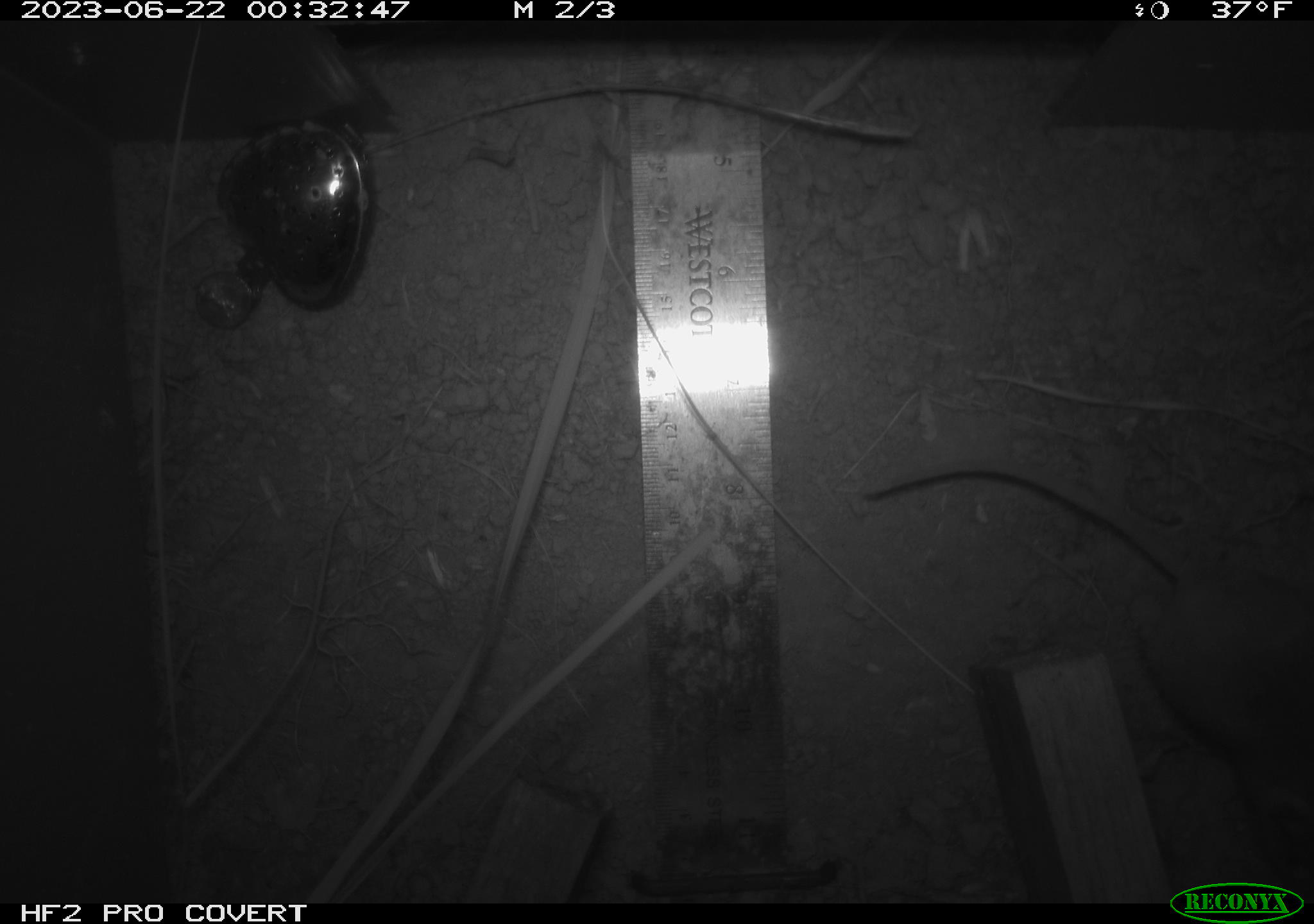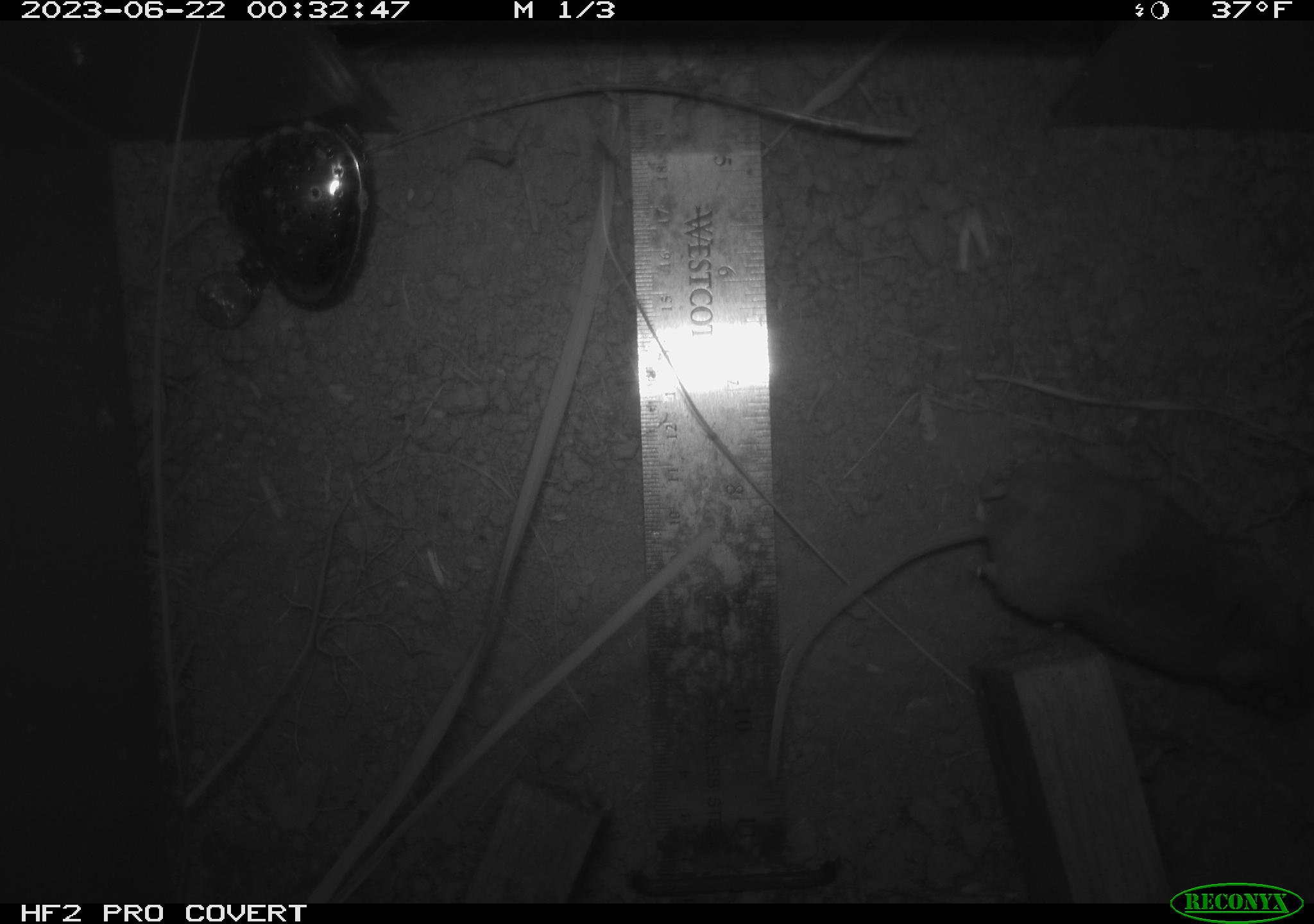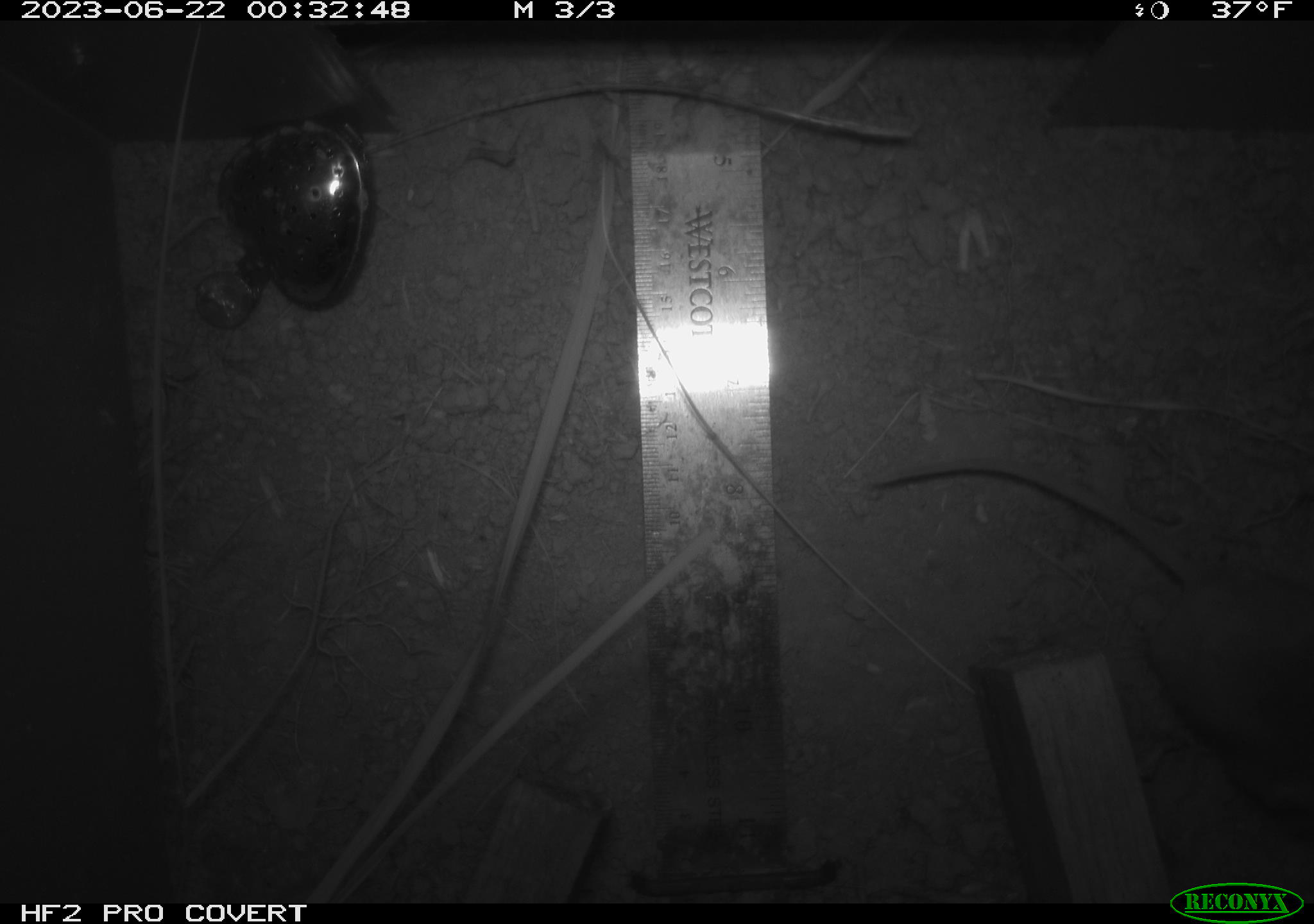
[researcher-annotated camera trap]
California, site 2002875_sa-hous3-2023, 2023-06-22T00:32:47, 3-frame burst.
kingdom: Animalia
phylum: Chordata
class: Mammalia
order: Rodentia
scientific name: Rodentia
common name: mouse species